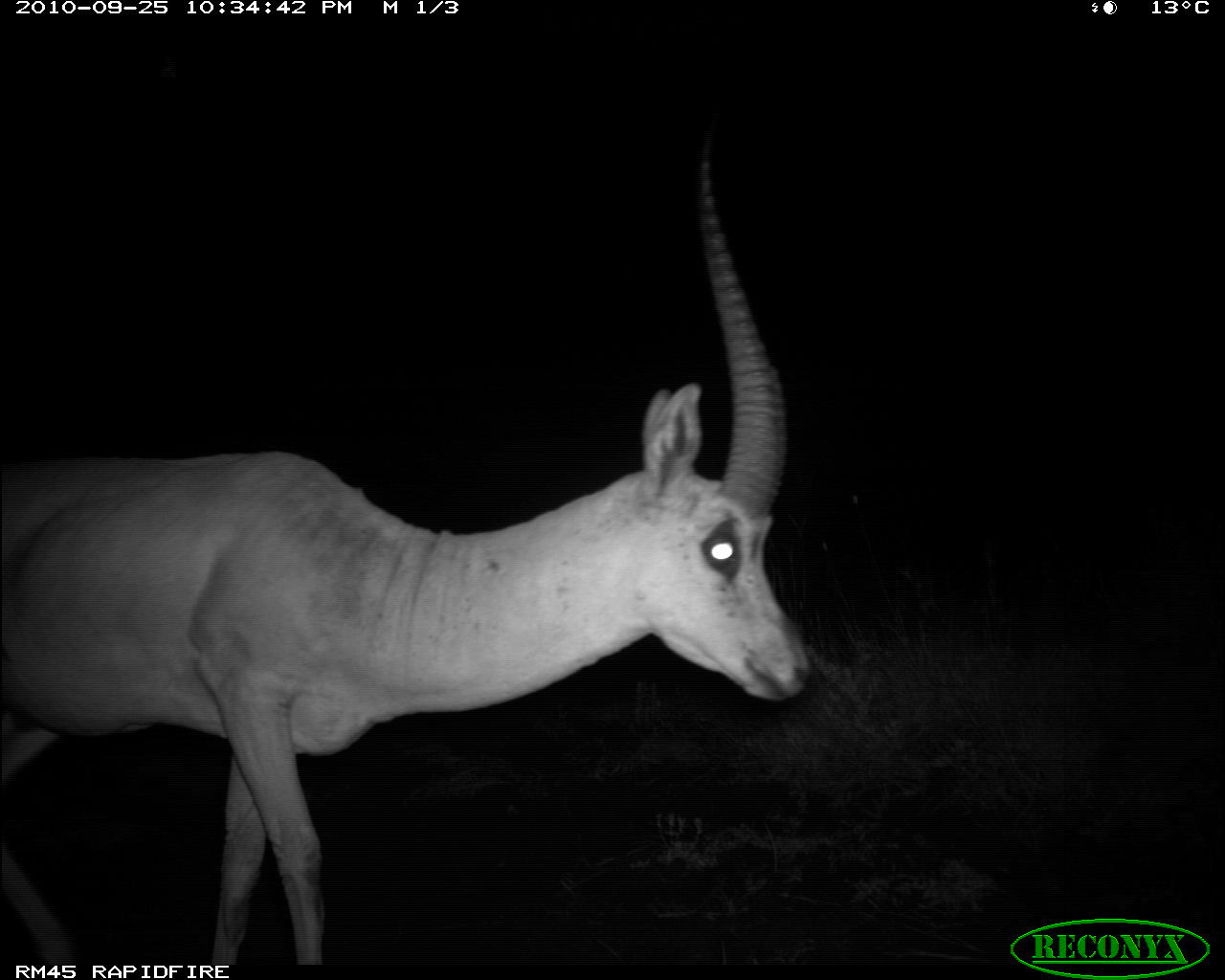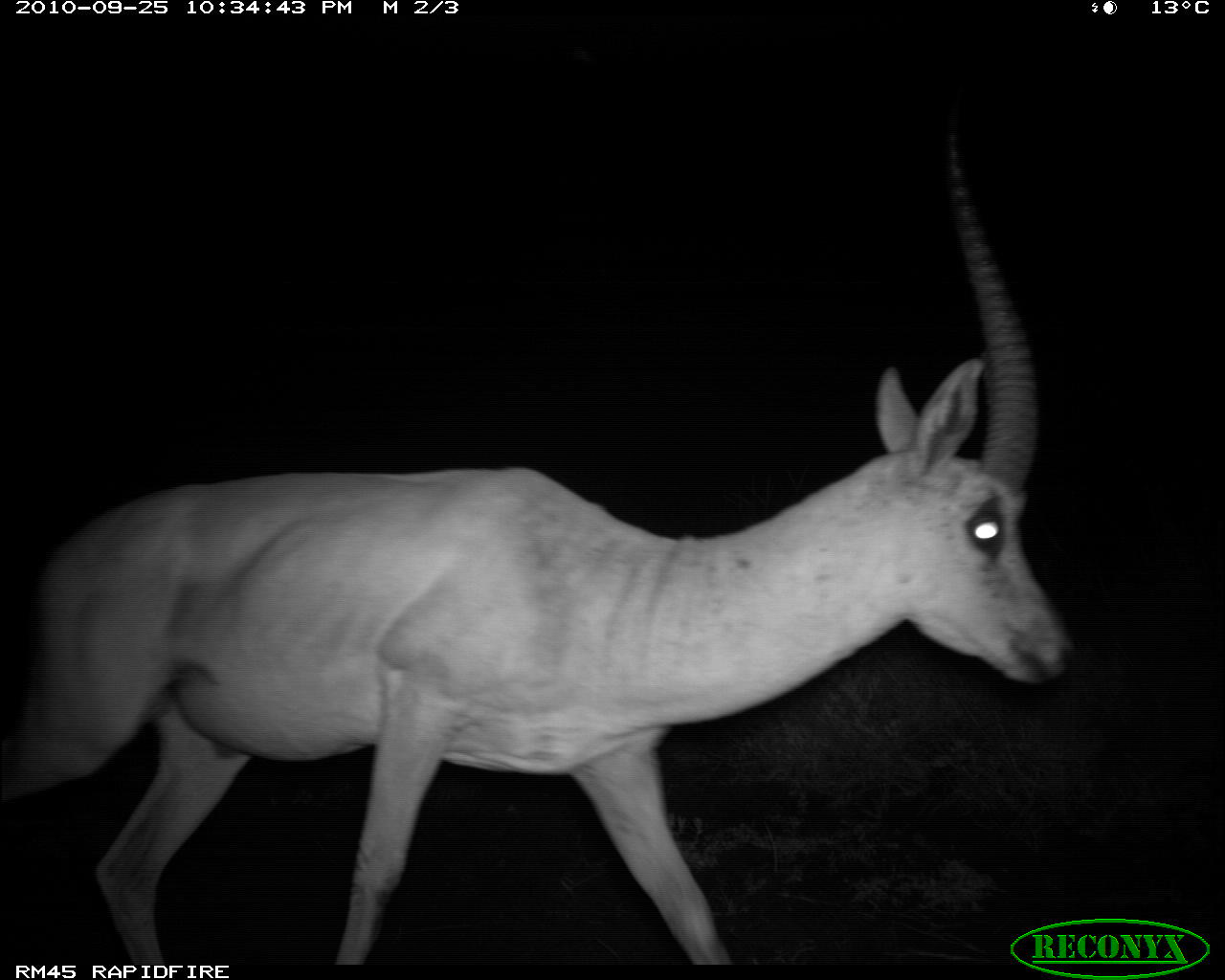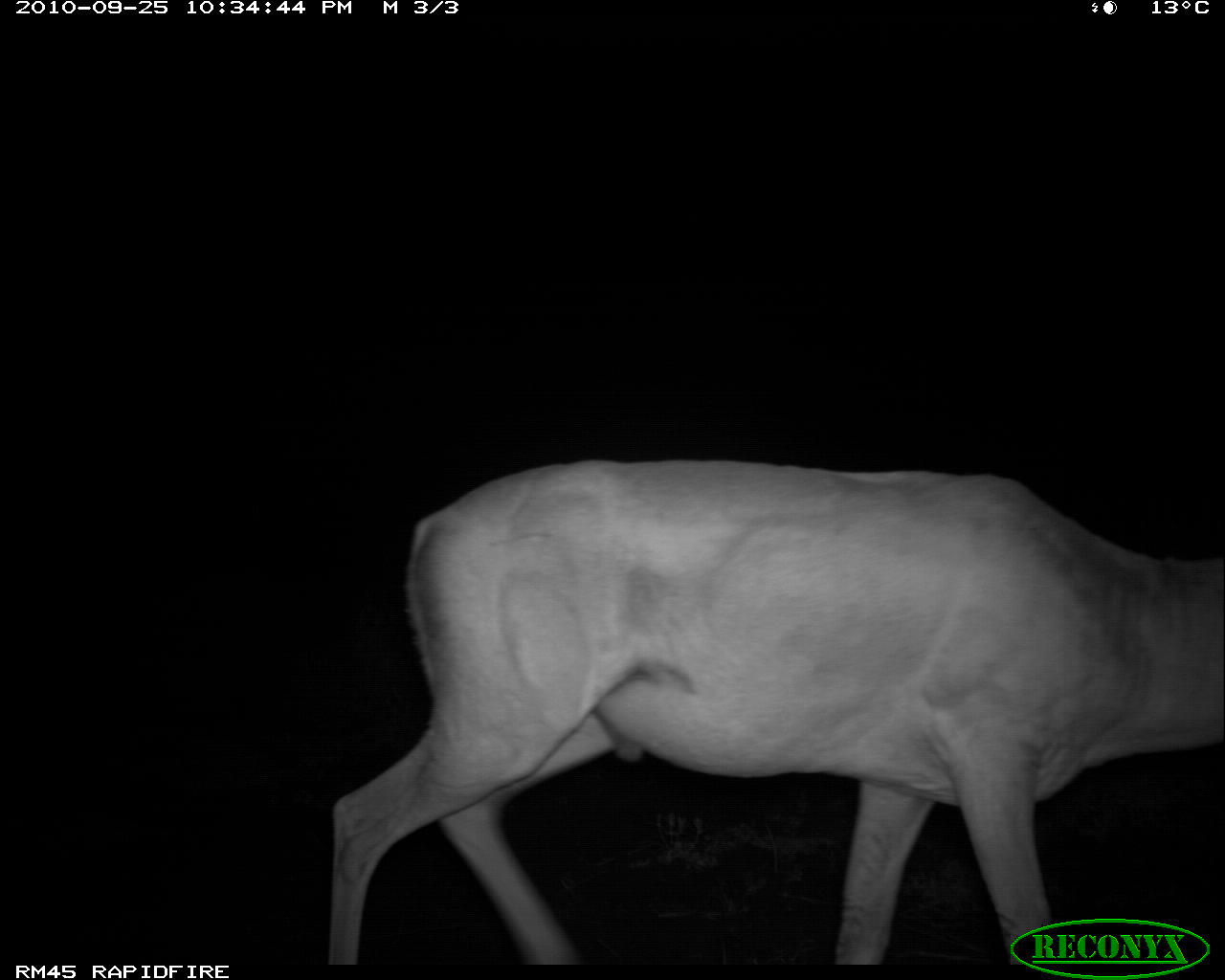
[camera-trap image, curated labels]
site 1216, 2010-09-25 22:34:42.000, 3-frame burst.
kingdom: Animalia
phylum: Chordata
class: Mammalia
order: Artiodactyla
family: Bovidae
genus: Nanger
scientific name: Nanger granti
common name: grant's gazelle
Nanger granti (grant's gazelle), count 1.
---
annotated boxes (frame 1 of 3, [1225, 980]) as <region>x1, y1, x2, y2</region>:
nanger granti: <region>3, 121, 817, 965</region>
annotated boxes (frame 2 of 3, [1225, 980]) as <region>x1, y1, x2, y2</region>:
nanger granti: <region>2, 119, 1080, 967</region>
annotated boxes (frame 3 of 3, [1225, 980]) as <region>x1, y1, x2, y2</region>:
nanger granti: <region>332, 460, 1225, 965</region>